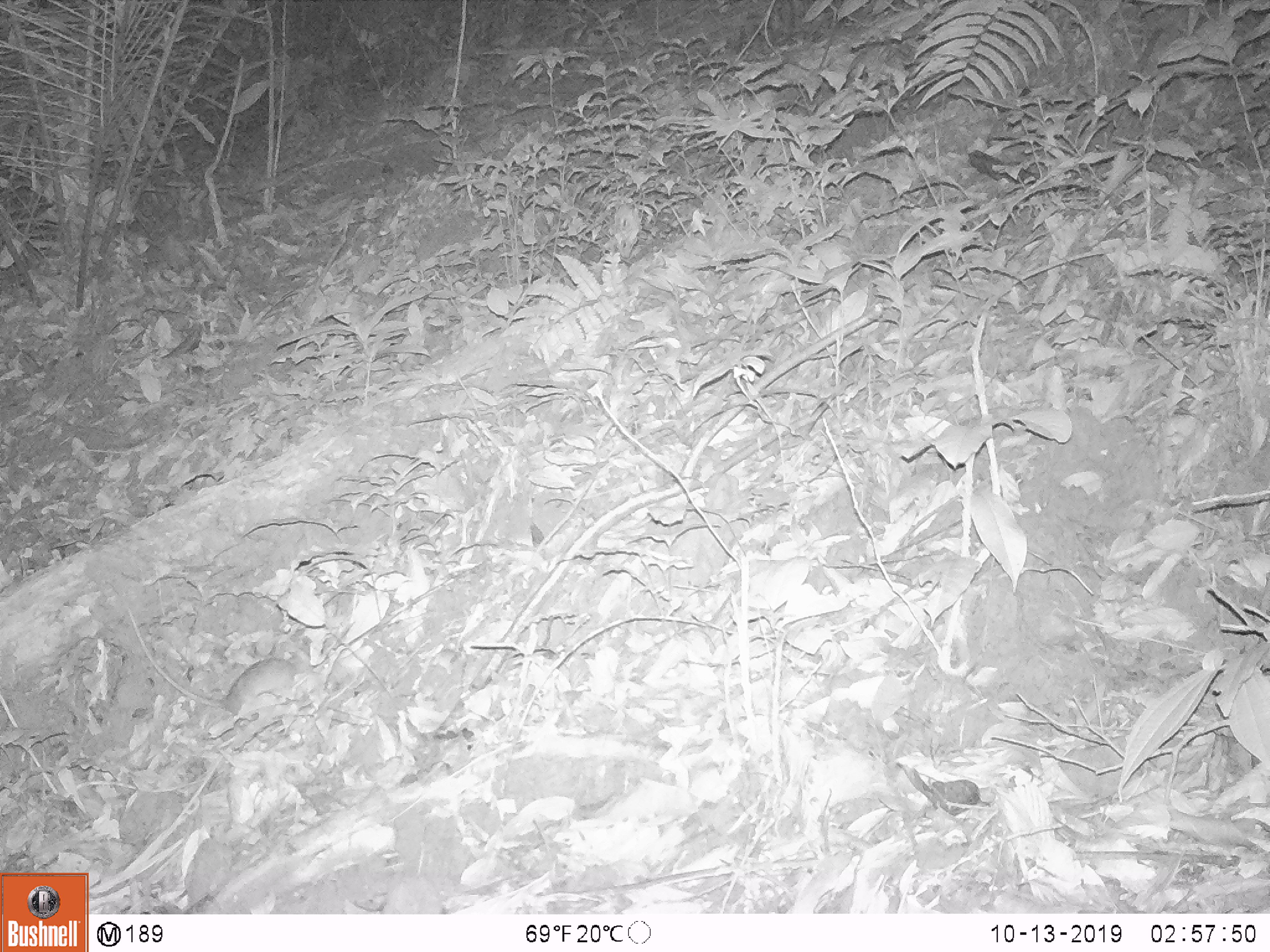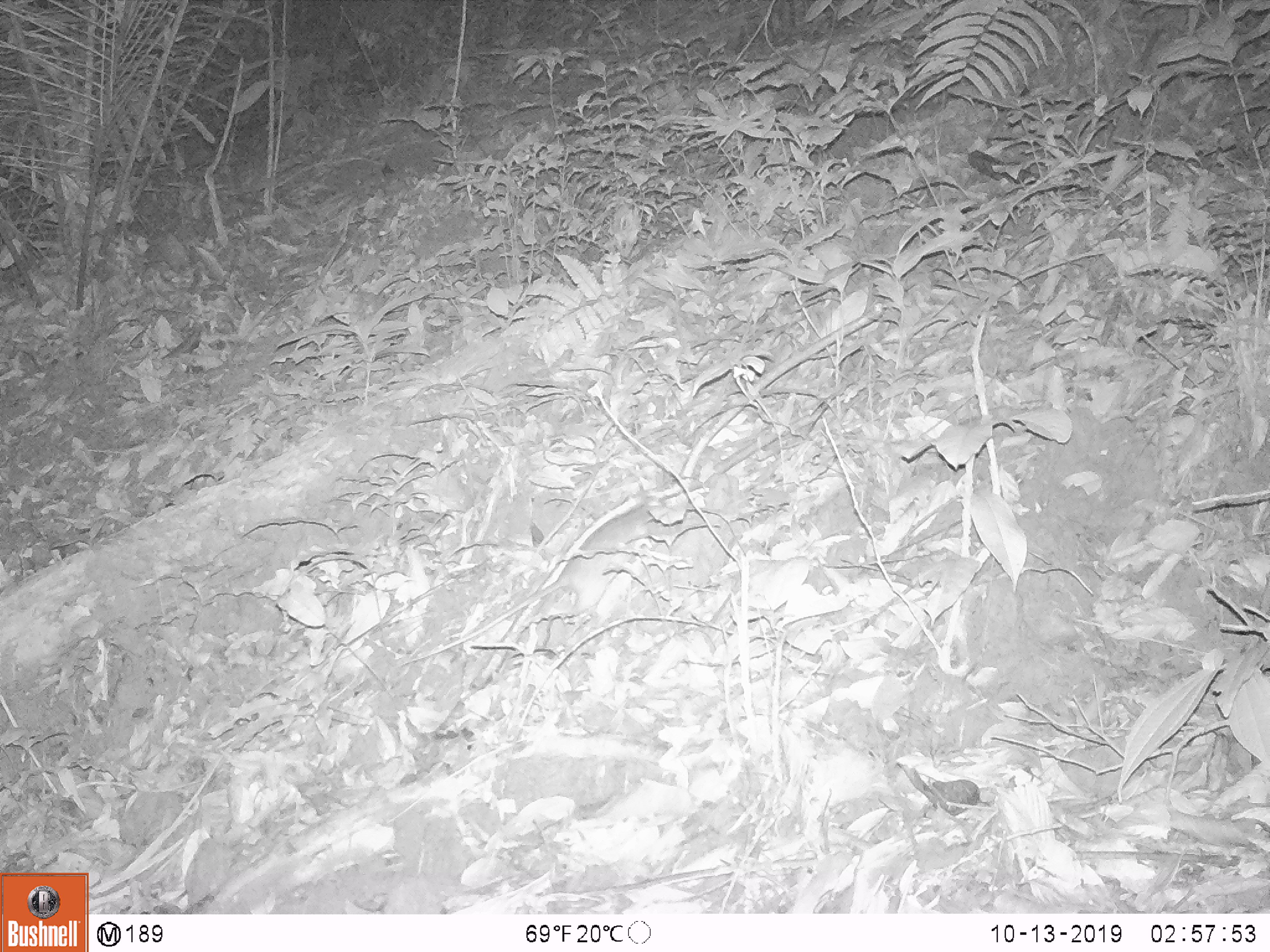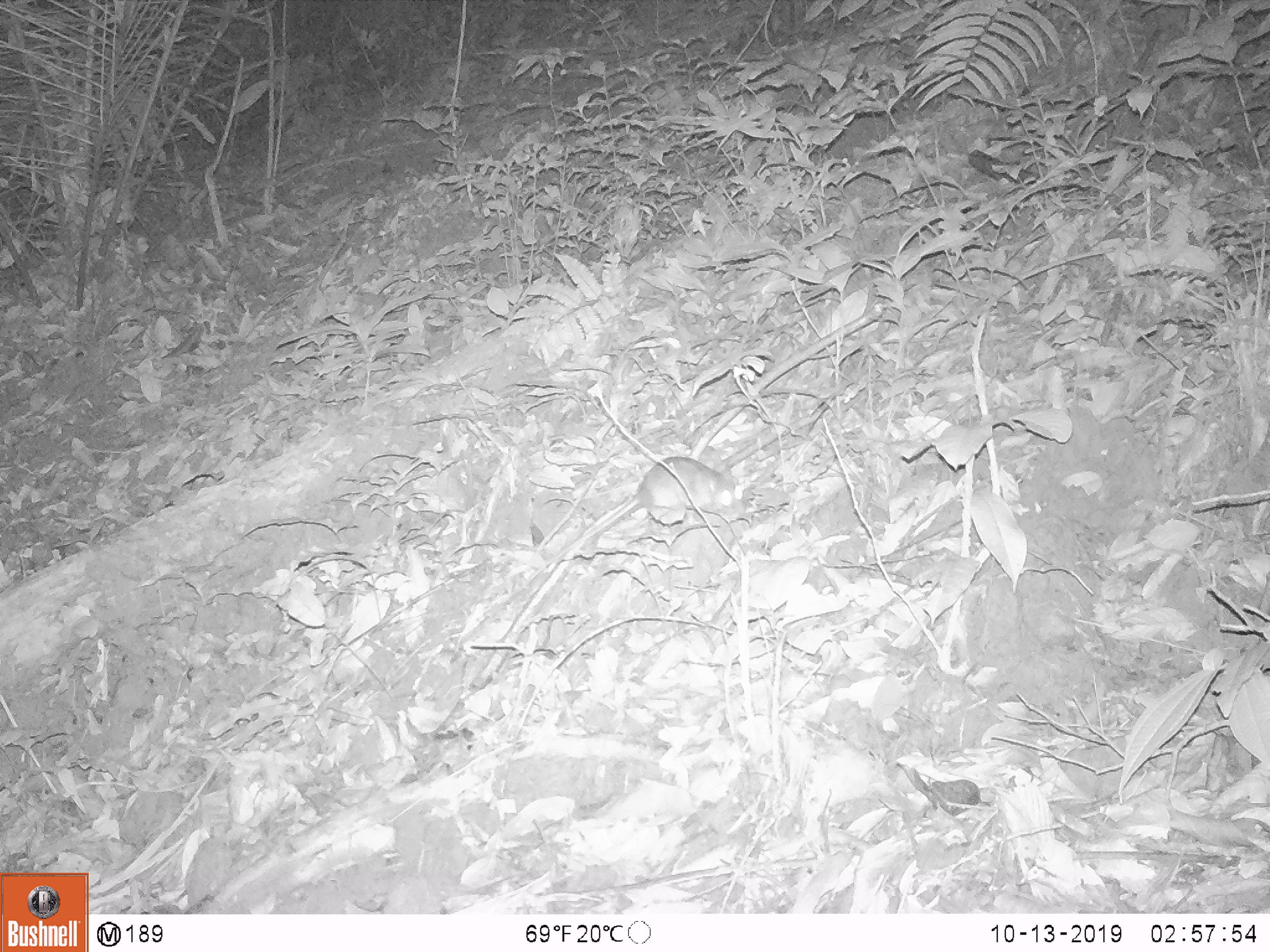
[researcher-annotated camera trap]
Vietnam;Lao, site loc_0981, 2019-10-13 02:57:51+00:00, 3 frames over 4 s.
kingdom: Animalia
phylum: Chordata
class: Mammalia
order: Rodentia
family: Muridae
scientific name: Muridae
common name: old-world mice and rats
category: unidentified murid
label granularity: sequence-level